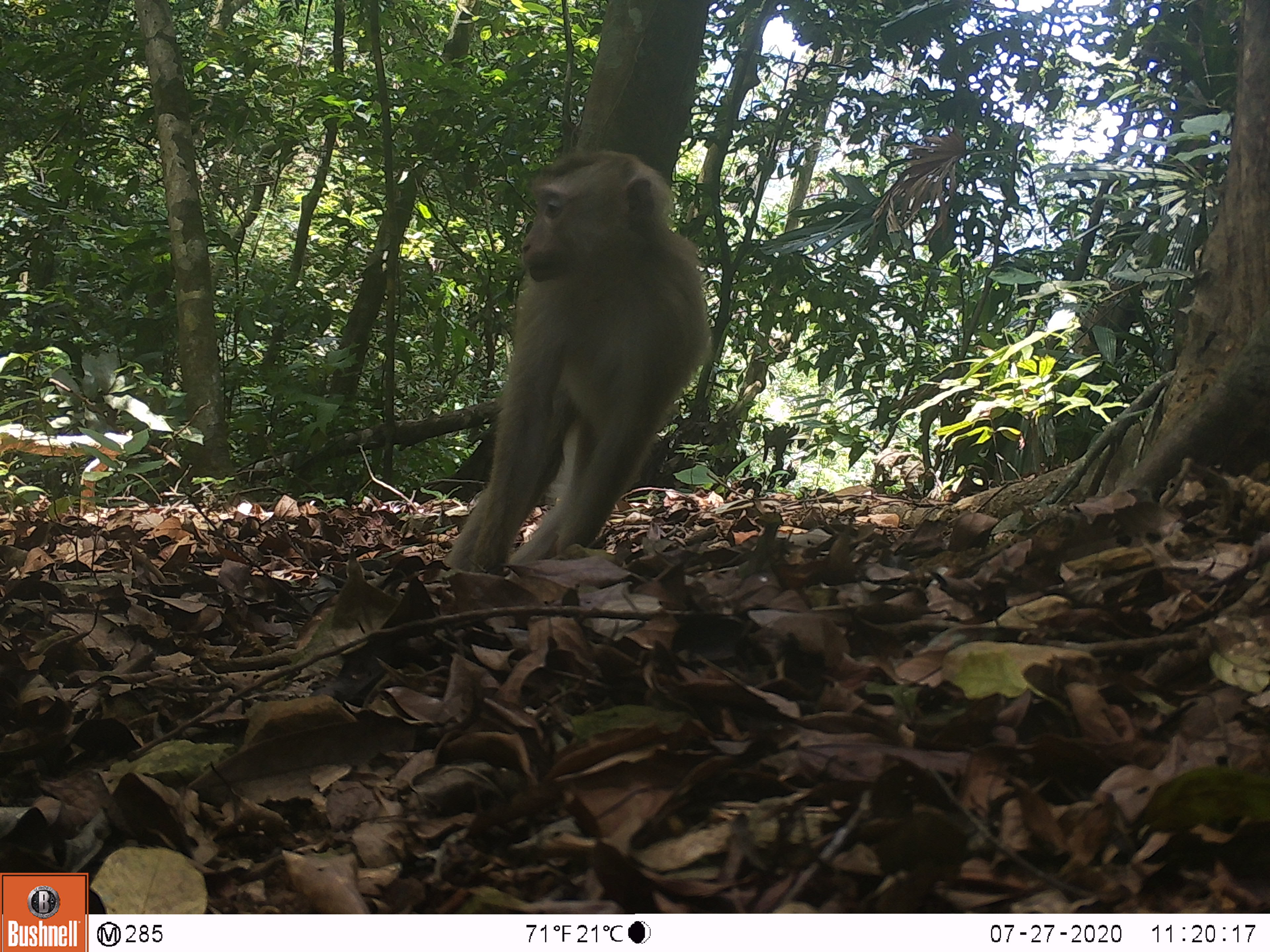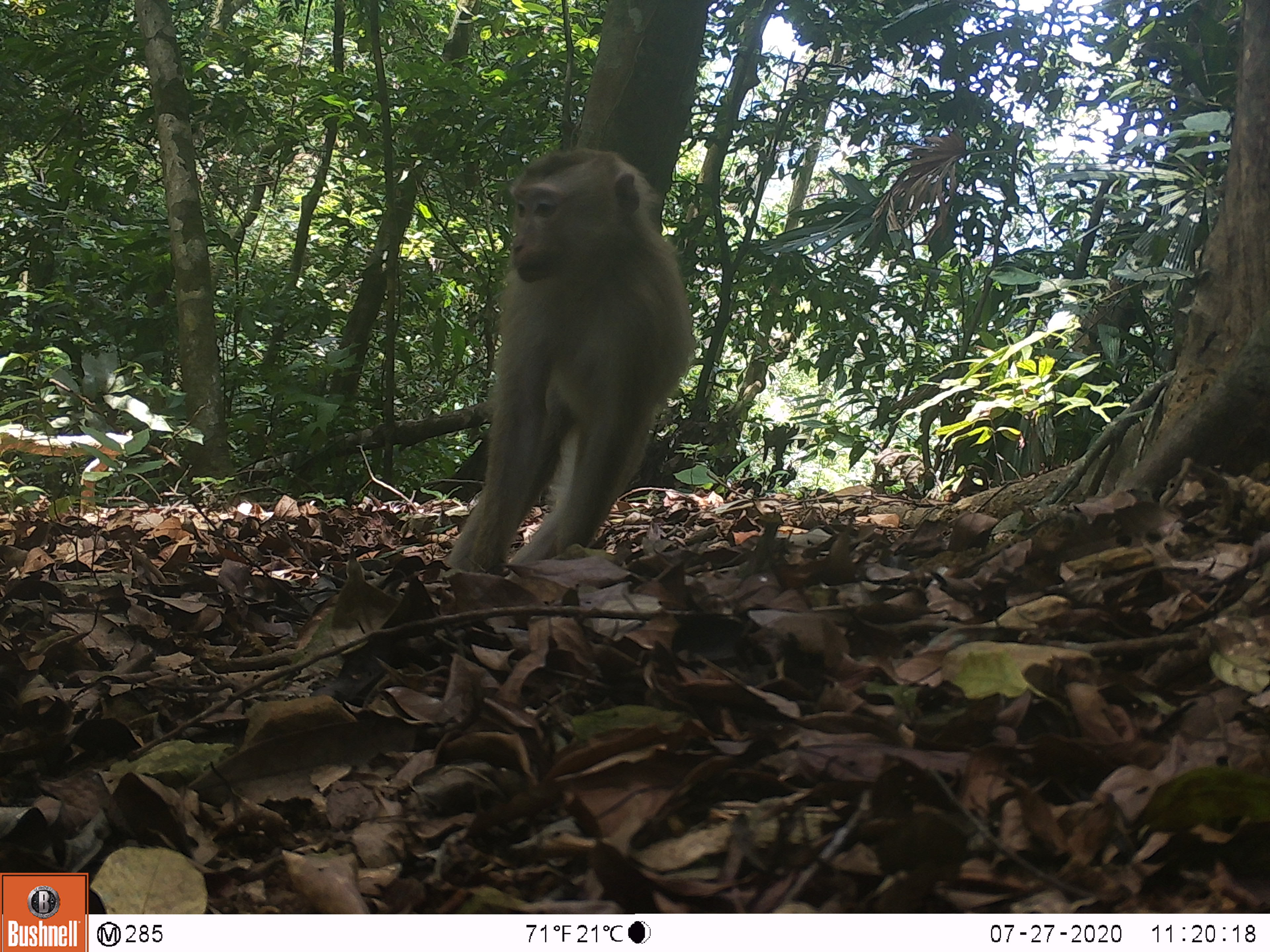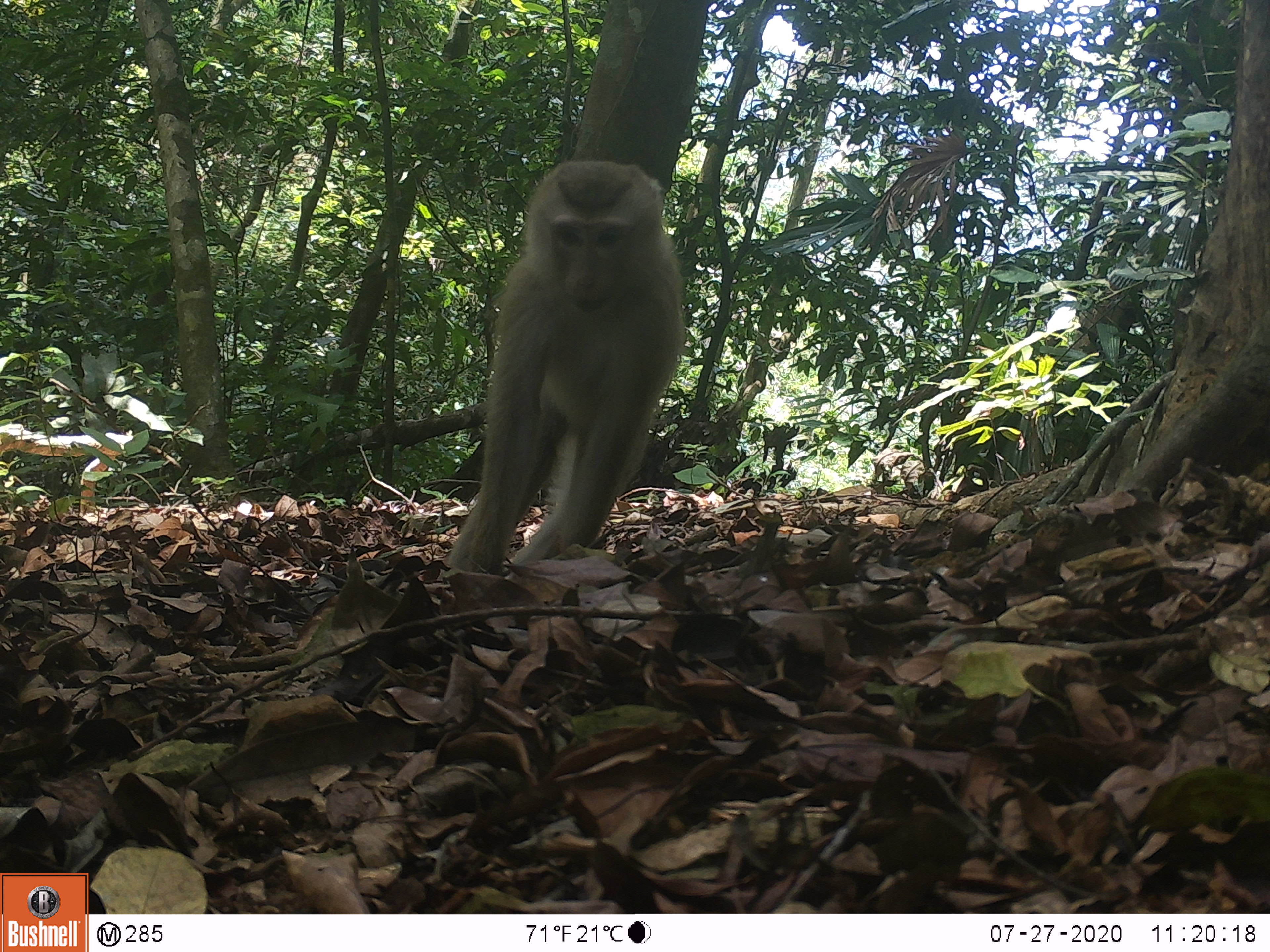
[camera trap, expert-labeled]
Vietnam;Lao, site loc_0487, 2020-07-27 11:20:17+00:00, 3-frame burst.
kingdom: Animalia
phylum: Chordata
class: Mammalia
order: Primates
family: Cercopithecidae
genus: Macaca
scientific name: Macaca nemestrina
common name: pig-tailed macaque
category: pig tailed macaque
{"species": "pig tailed macaque (pig-tailed macaque) (Macaca nemestrina)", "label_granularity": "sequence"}